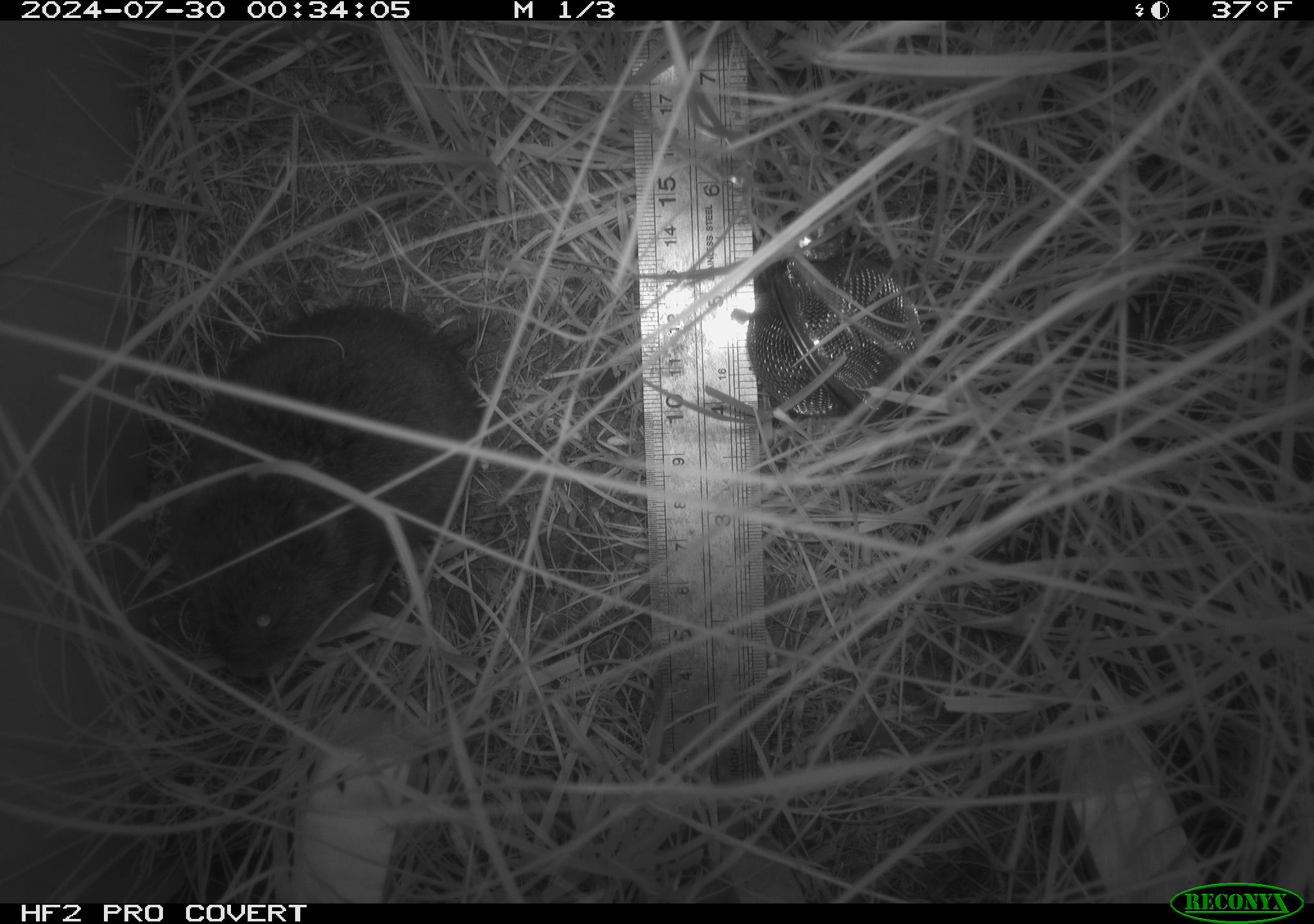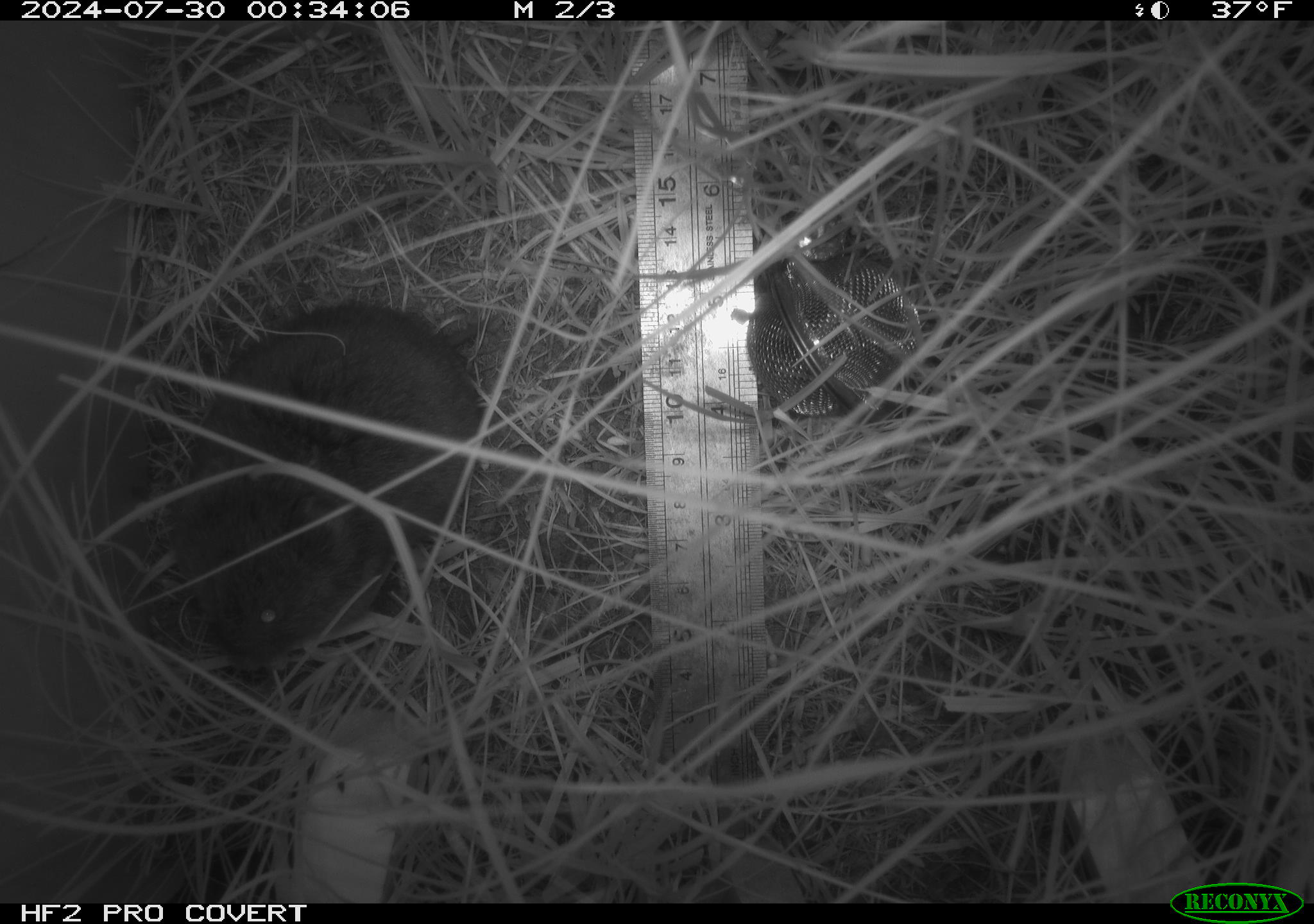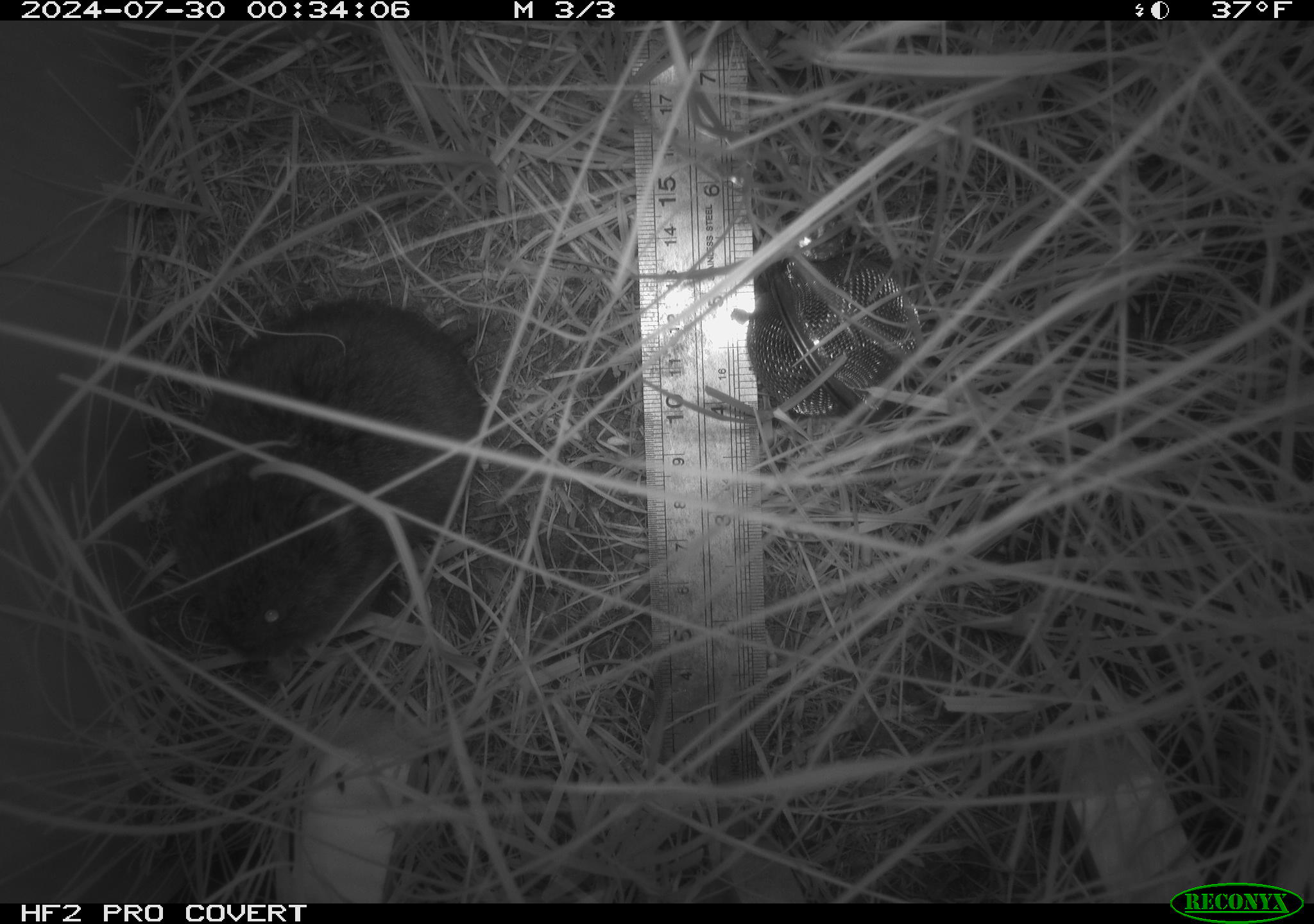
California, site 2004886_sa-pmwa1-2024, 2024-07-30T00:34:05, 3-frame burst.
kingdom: Animalia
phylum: Chordata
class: Mammalia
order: Rodentia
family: Cricetidae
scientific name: Arvicolinae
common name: voles, lemmings, and muskrats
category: arvicolinae subfamily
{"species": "arvicolinae subfamily (voles, lemmings, and muskrats) (Arvicolinae)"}